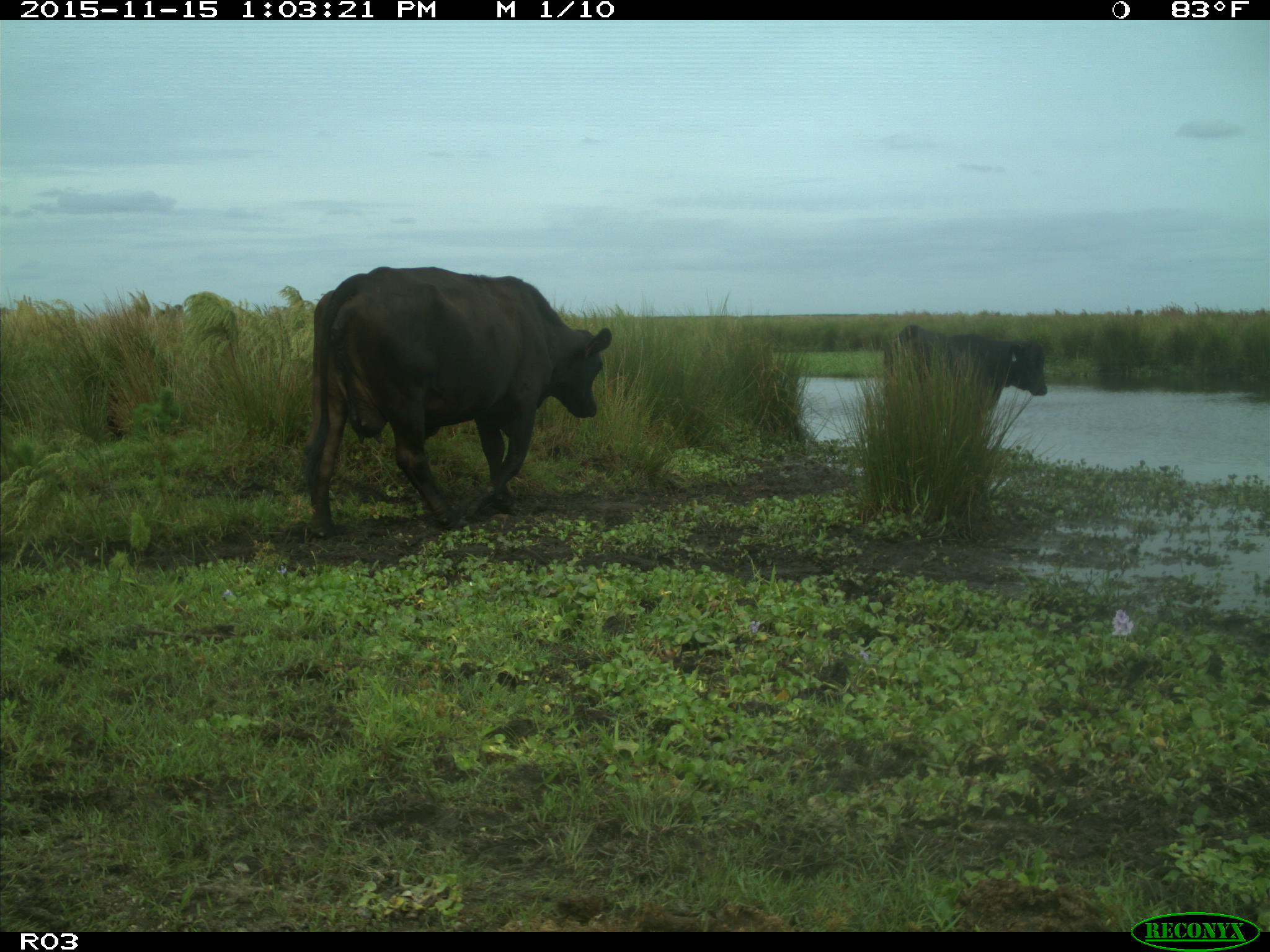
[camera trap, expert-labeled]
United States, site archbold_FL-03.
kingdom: Animalia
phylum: Chordata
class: Mammalia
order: Artiodactyla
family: Bovidae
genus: Bos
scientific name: Bos taurus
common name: domestic cow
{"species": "Bos taurus (domestic cow)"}